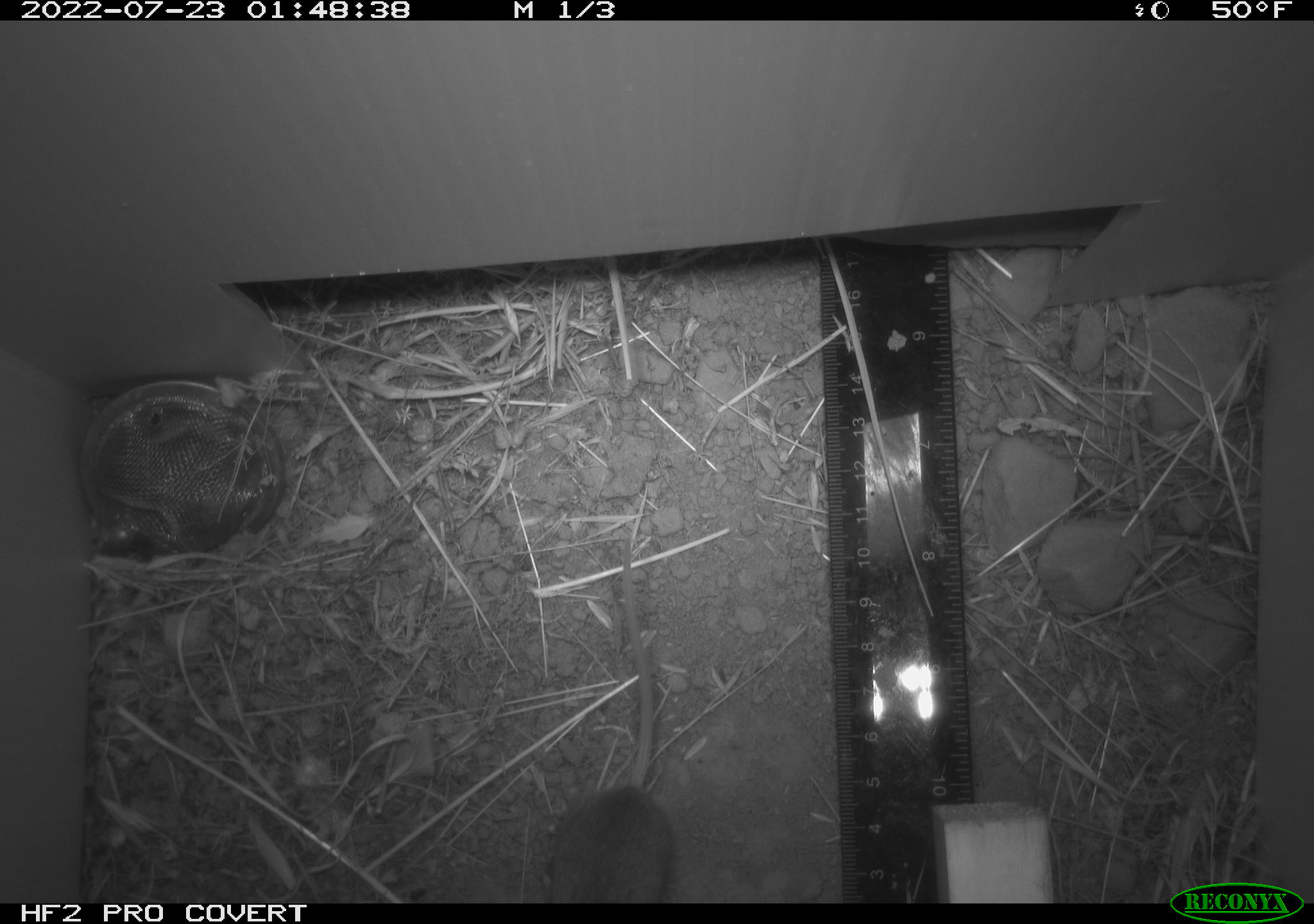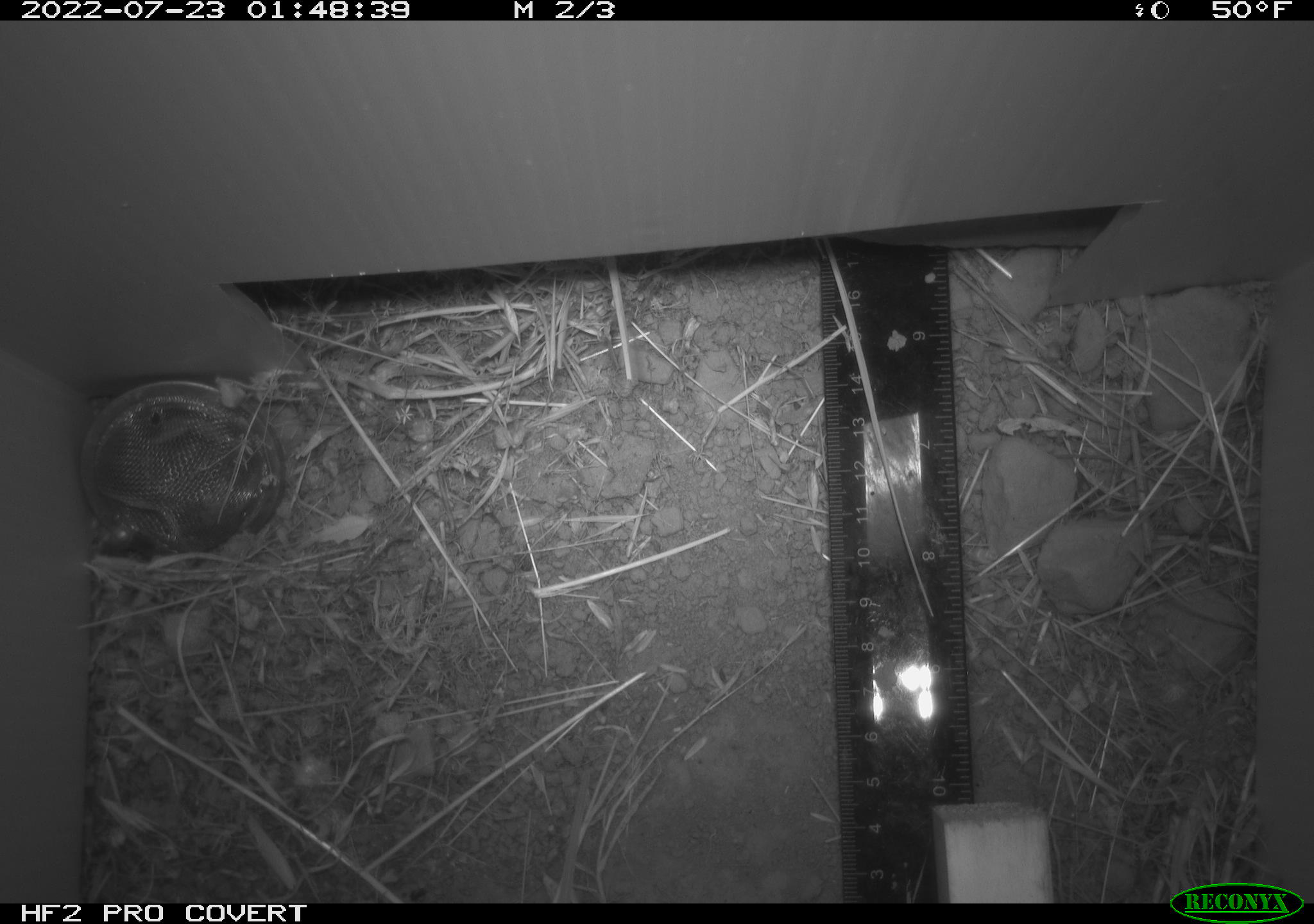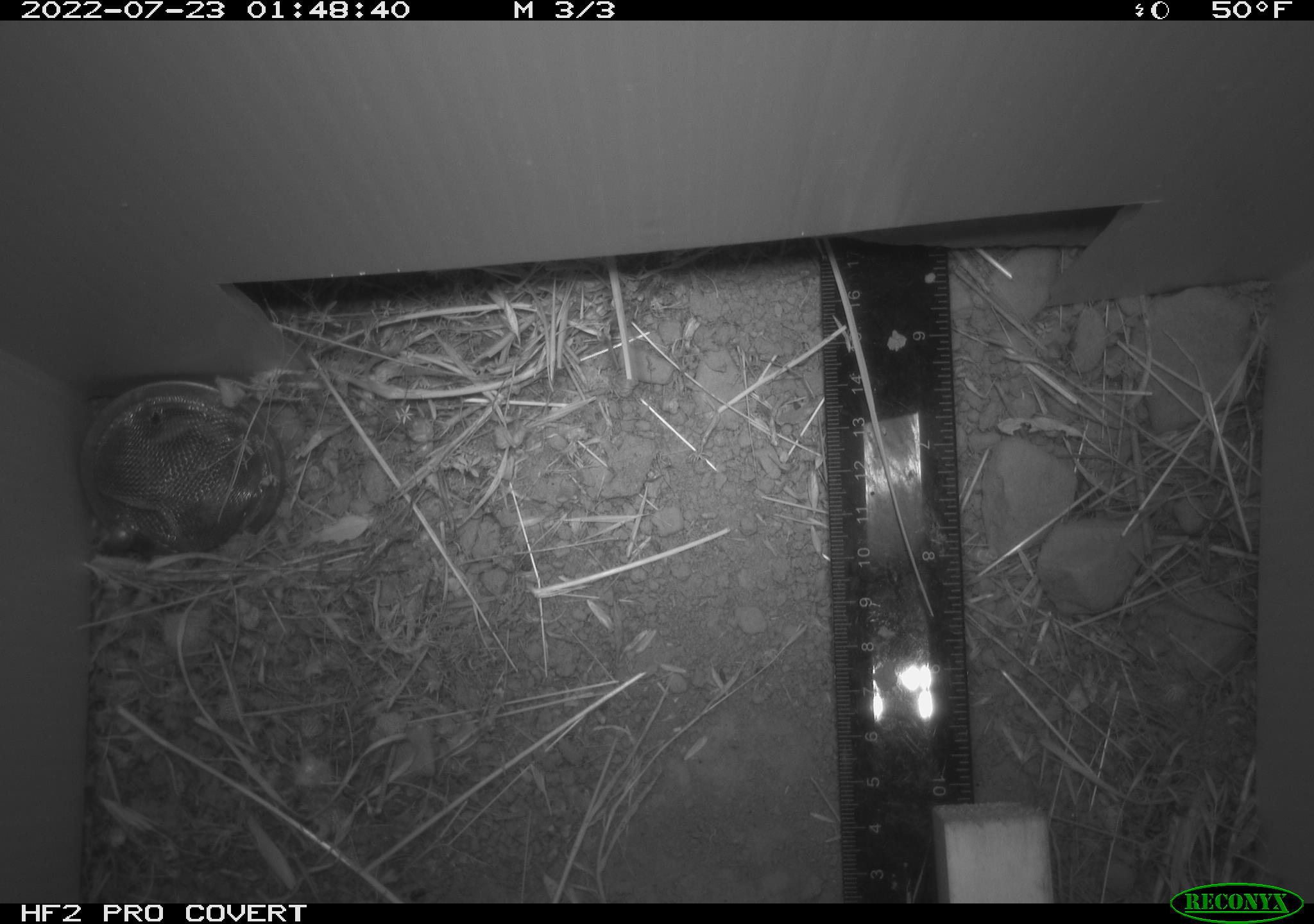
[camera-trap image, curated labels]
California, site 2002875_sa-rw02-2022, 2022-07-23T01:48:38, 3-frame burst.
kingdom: Animalia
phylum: Chordata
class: Mammalia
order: Rodentia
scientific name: Rodentia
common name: mouse species